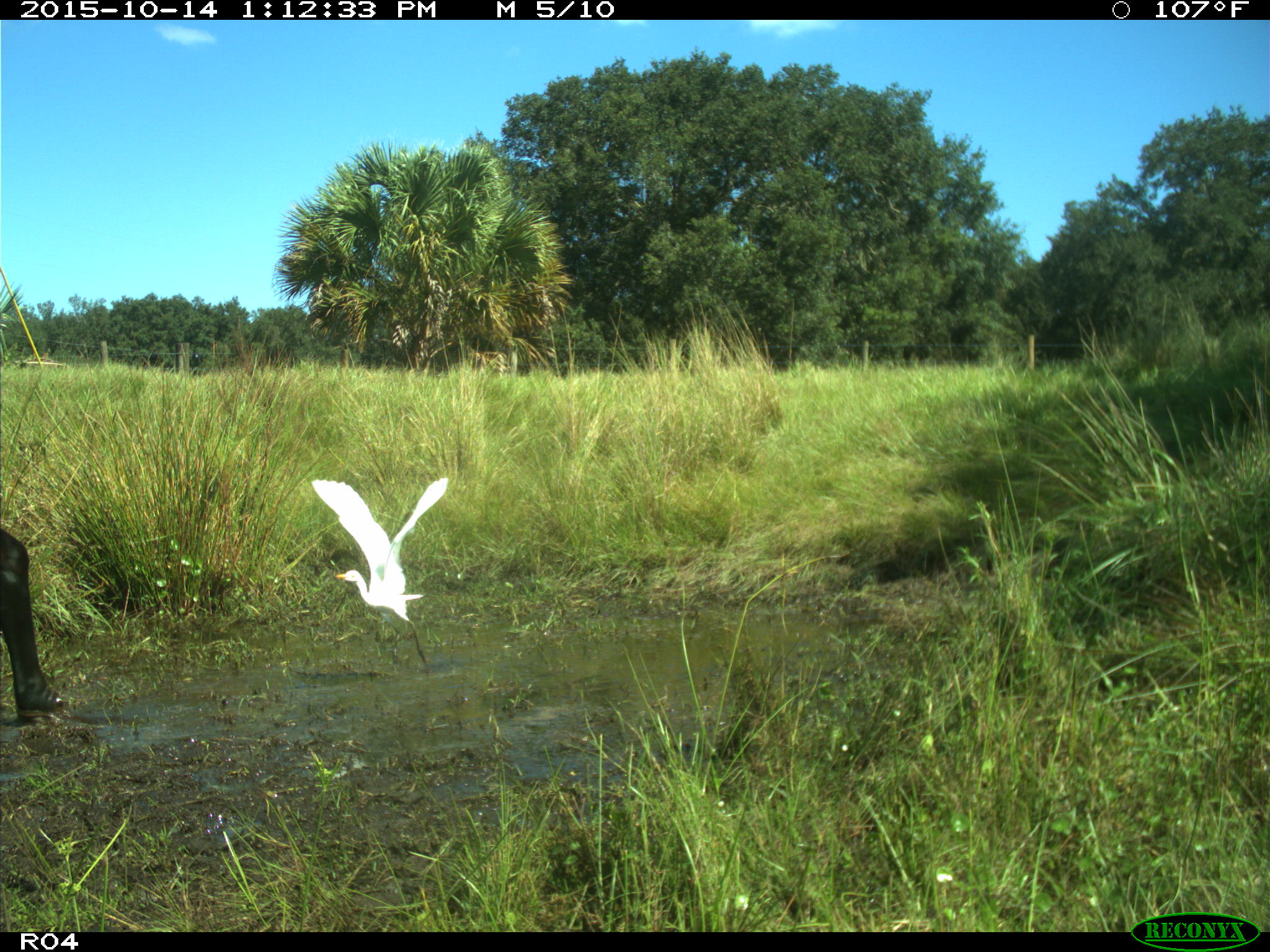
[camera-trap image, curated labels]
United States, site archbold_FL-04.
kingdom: Animalia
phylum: Chordata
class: Mammalia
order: Artiodactyla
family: Bovidae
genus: Bos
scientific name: Bos taurus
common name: domestic cow